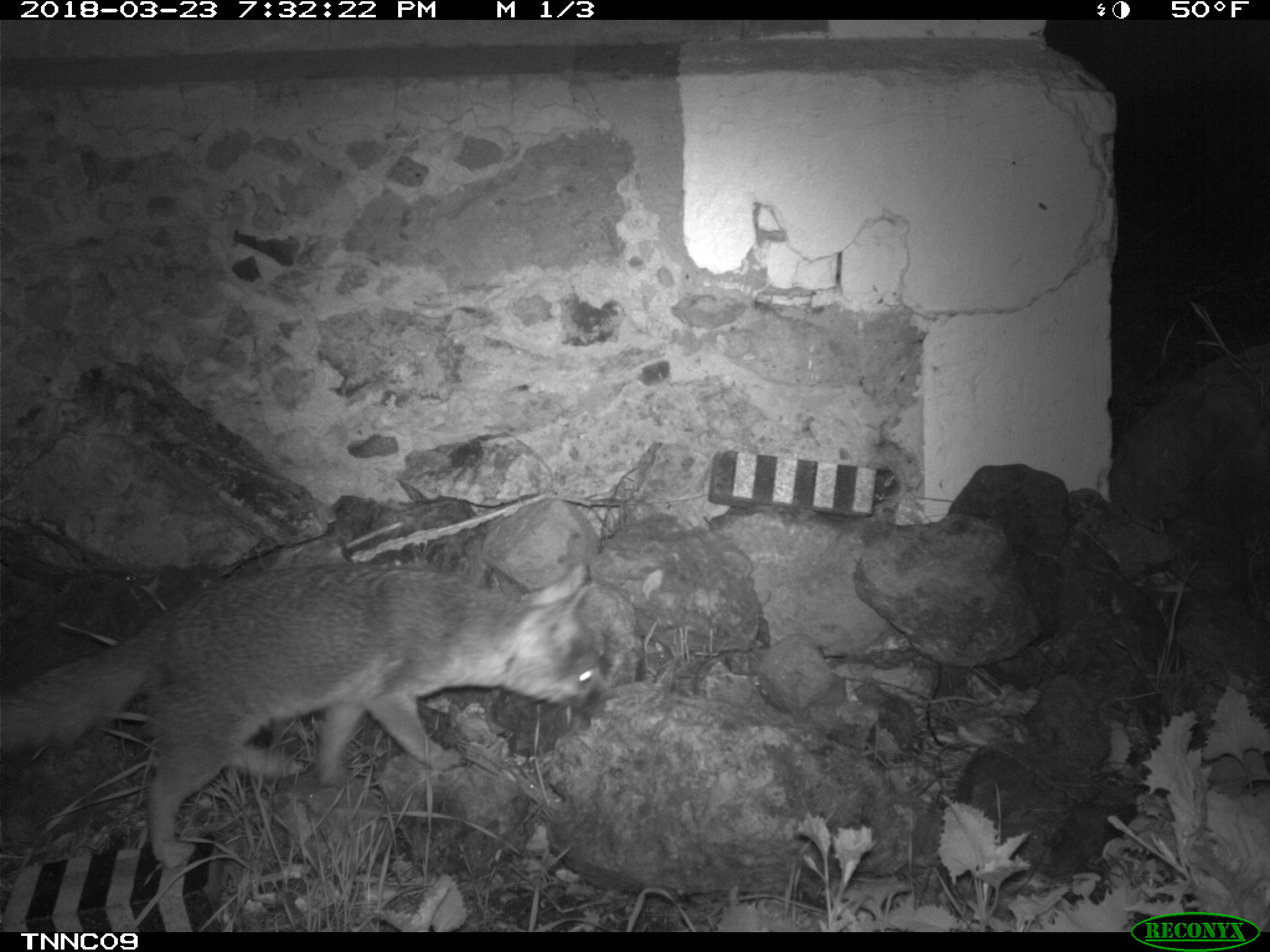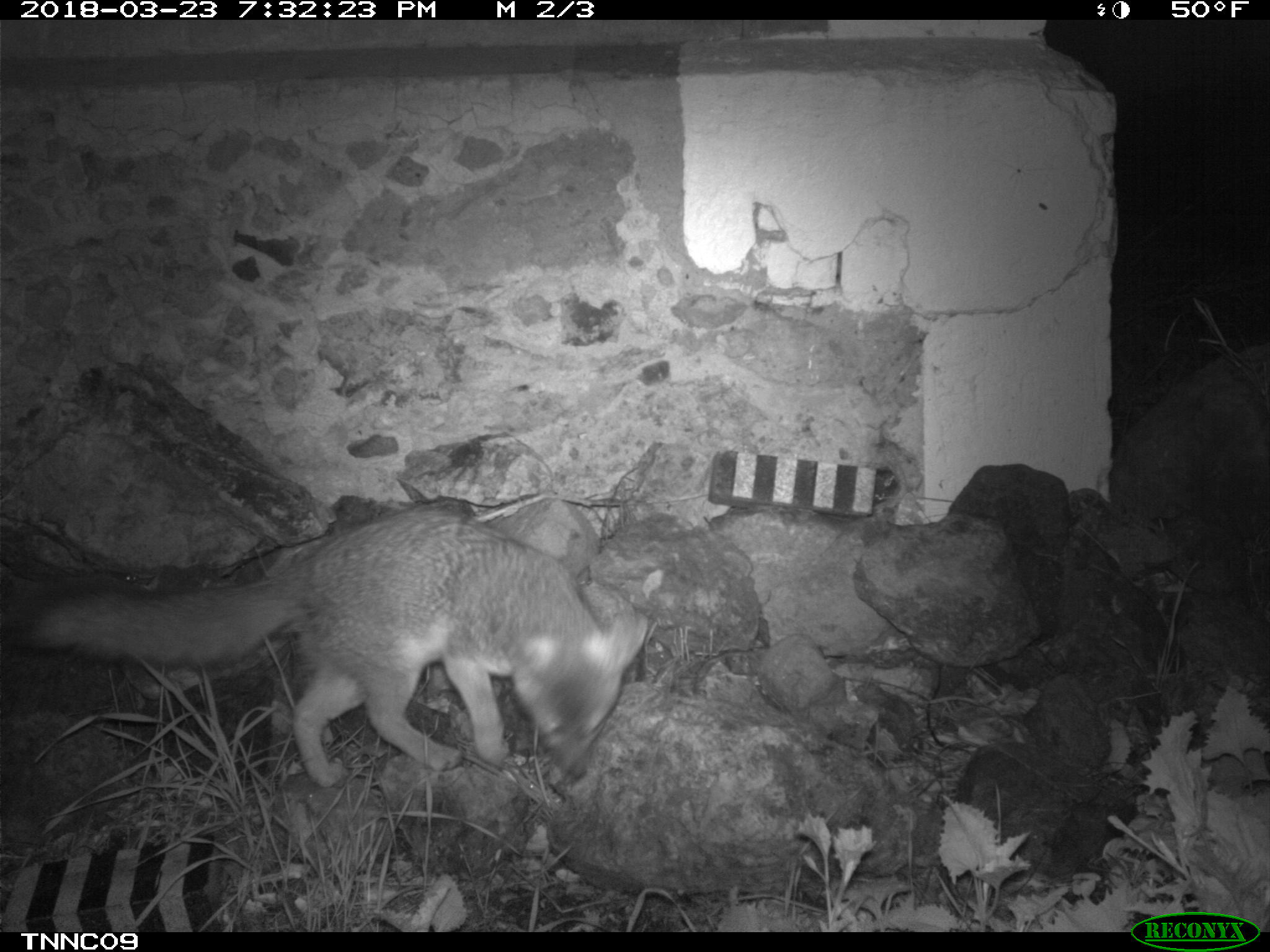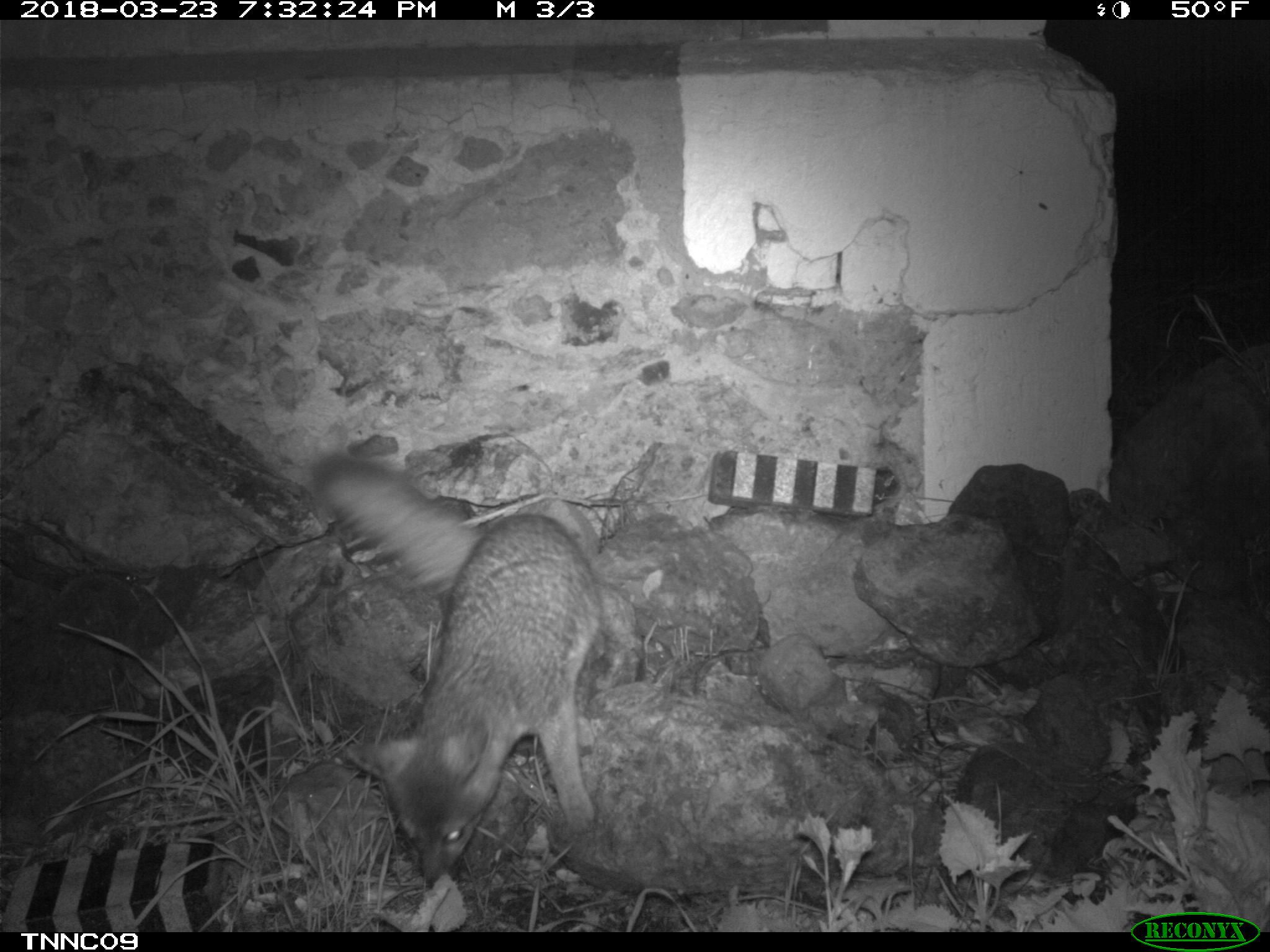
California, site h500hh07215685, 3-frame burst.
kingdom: Animalia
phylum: Chordata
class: Mammalia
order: Carnivora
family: Canidae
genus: Urocyon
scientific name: Urocyon littoralis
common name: island fox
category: fox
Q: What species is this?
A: Fox (island fox) (Urocyon littoralis).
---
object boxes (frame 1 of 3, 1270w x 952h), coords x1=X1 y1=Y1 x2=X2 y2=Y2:
fox: x1=0 y1=560 x2=602 y2=870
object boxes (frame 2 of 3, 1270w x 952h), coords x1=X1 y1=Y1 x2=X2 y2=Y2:
fox: x1=4 y1=505 x2=647 y2=787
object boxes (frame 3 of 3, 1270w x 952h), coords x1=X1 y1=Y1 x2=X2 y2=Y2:
fox: x1=311 y1=453 x2=602 y2=889